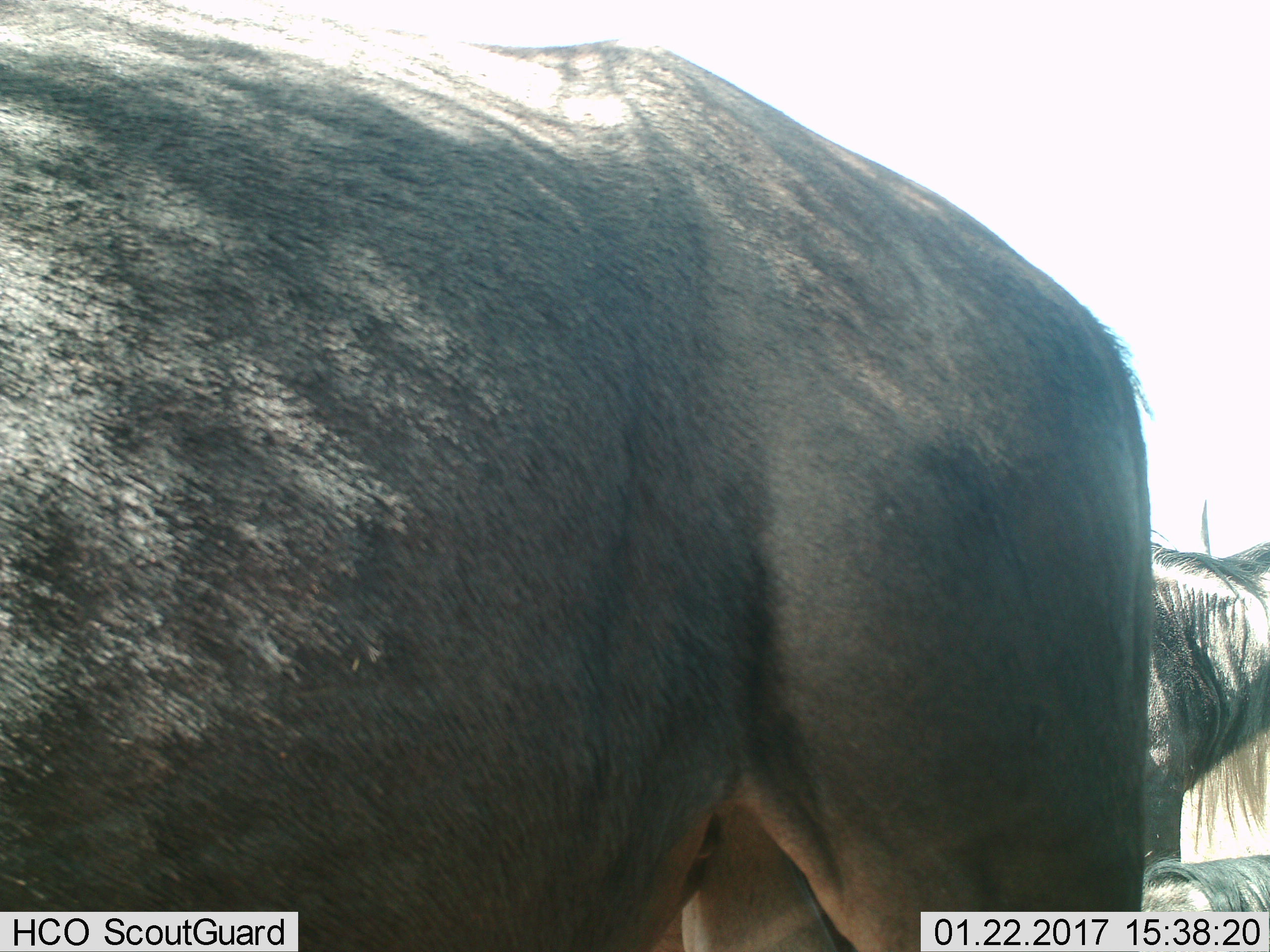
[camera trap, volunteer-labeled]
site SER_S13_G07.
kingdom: Animalia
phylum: Chordata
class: Mammalia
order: Artiodactyla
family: Bovidae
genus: Connochaetes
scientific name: Connochaetes taurinus taurinus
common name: blue wildebeest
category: wildebeestblue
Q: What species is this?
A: Wildebeestblue (blue wildebeest) (Connochaetes taurinus taurinus).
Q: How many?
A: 3.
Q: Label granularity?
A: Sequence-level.